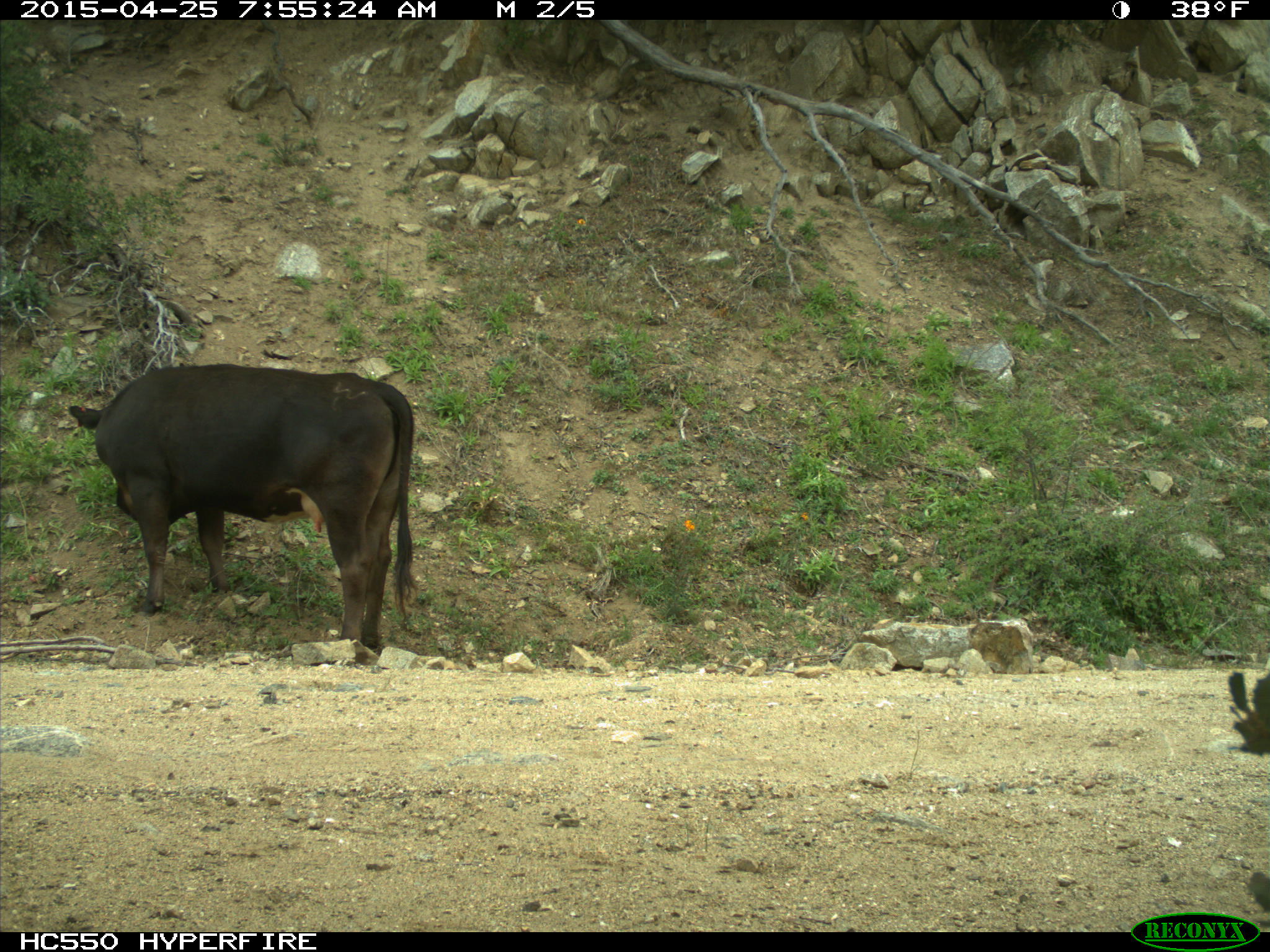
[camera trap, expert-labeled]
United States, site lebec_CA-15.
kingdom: Animalia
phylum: Chordata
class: Mammalia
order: Artiodactyla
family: Bovidae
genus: Bos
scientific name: Bos taurus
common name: domestic cow